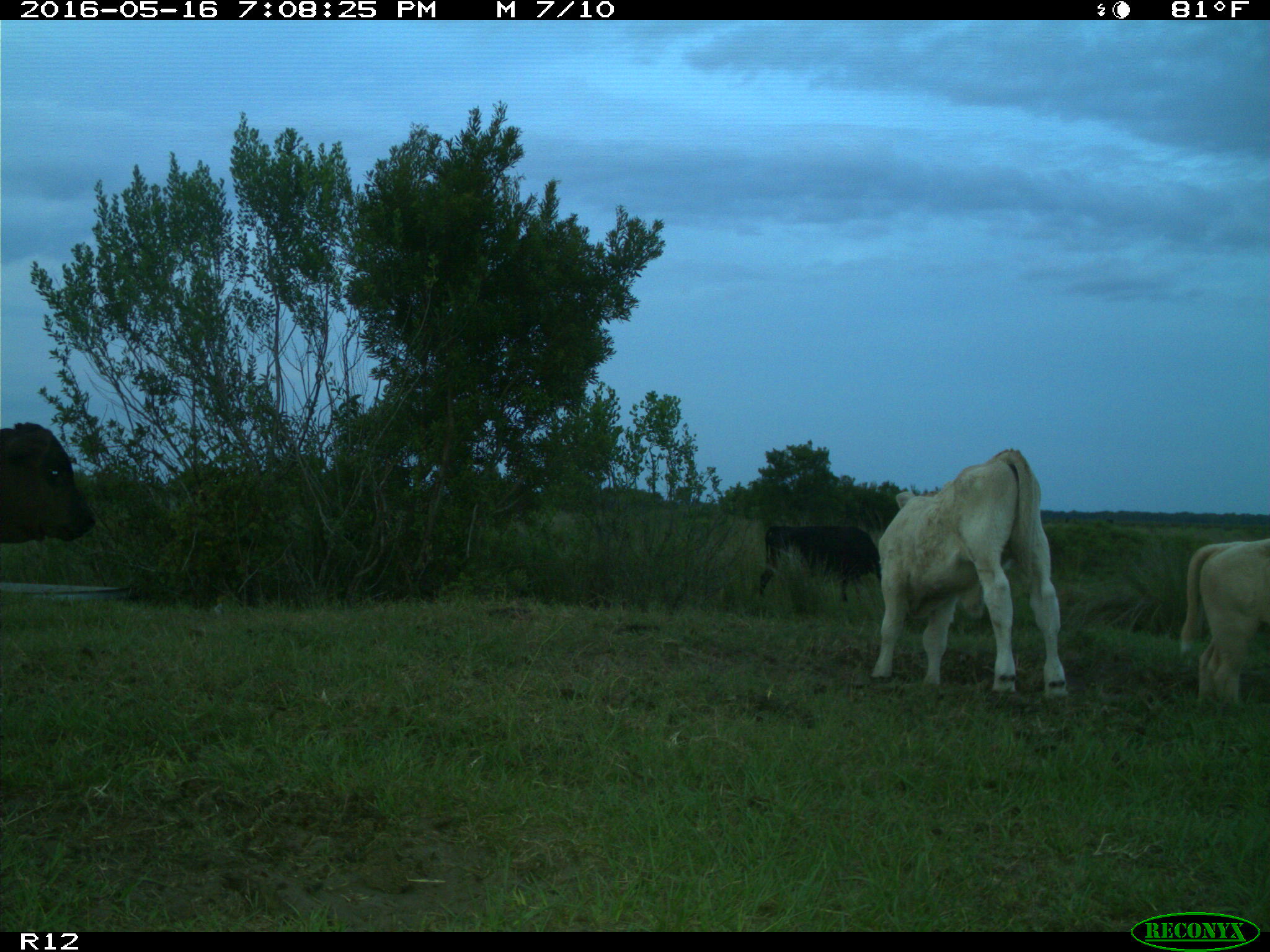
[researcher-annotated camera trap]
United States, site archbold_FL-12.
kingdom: Animalia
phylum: Chordata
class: Mammalia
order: Artiodactyla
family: Bovidae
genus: Bos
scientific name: Bos taurus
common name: domestic cow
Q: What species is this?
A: Bos taurus (domestic cow).